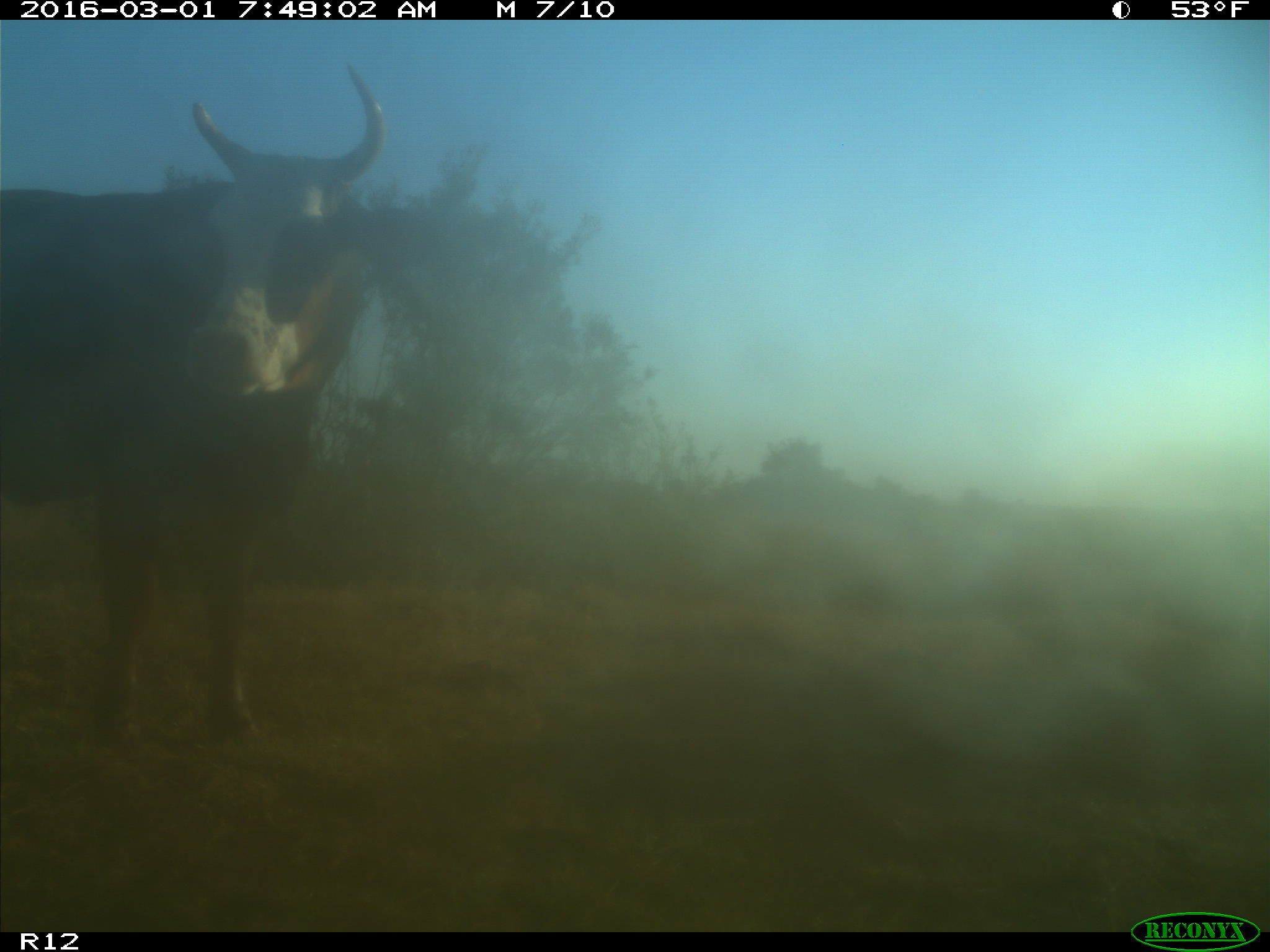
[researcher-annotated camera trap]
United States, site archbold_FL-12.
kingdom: Animalia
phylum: Chordata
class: Mammalia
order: Artiodactyla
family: Bovidae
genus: Bos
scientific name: Bos taurus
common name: domestic cow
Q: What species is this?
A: Bos taurus (domestic cow).